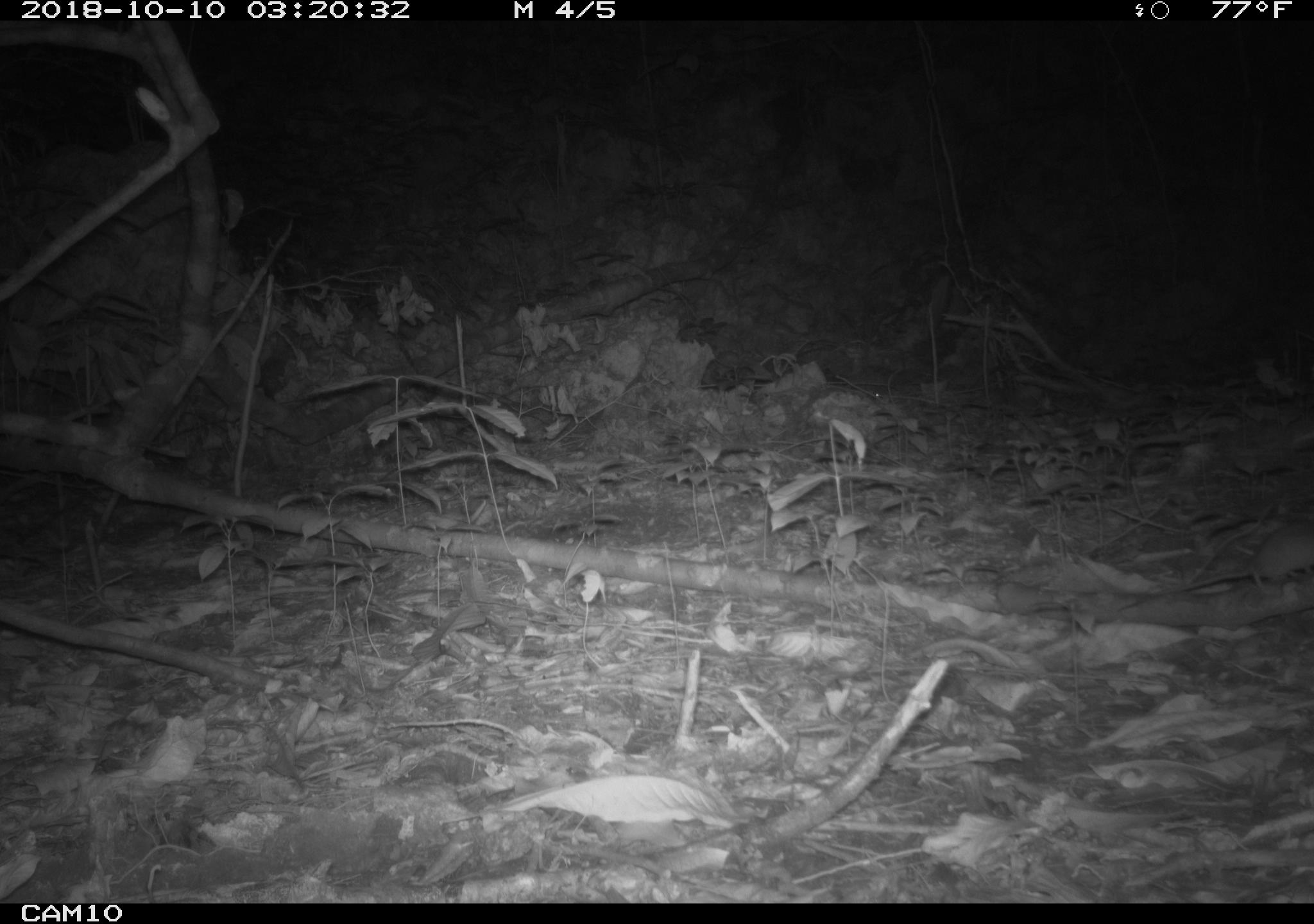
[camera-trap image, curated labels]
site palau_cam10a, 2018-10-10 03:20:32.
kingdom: Animalia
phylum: Chordata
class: Mammalia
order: Rodentia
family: Muridae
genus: Rattus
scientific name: Rattus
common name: rat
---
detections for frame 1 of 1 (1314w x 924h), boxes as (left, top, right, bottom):
rat: (1169, 518, 1314, 599)